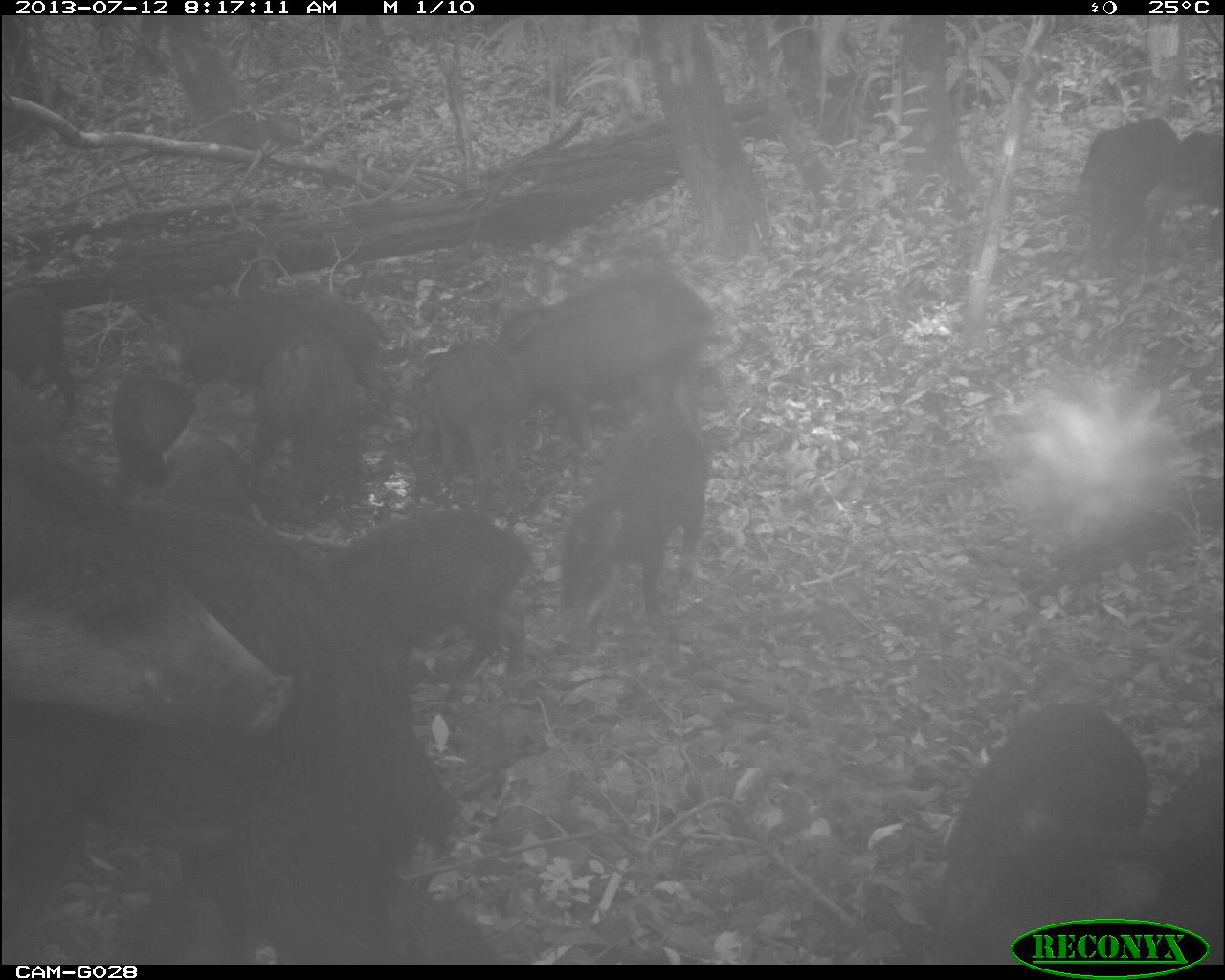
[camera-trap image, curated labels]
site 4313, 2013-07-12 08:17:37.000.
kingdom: Animalia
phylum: Chordata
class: Mammalia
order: Artiodactyla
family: Tayassuidae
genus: Tayassu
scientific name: Tayassu pecari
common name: white-lipped peccary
Tayassu pecari (white-lipped peccary), count 25.